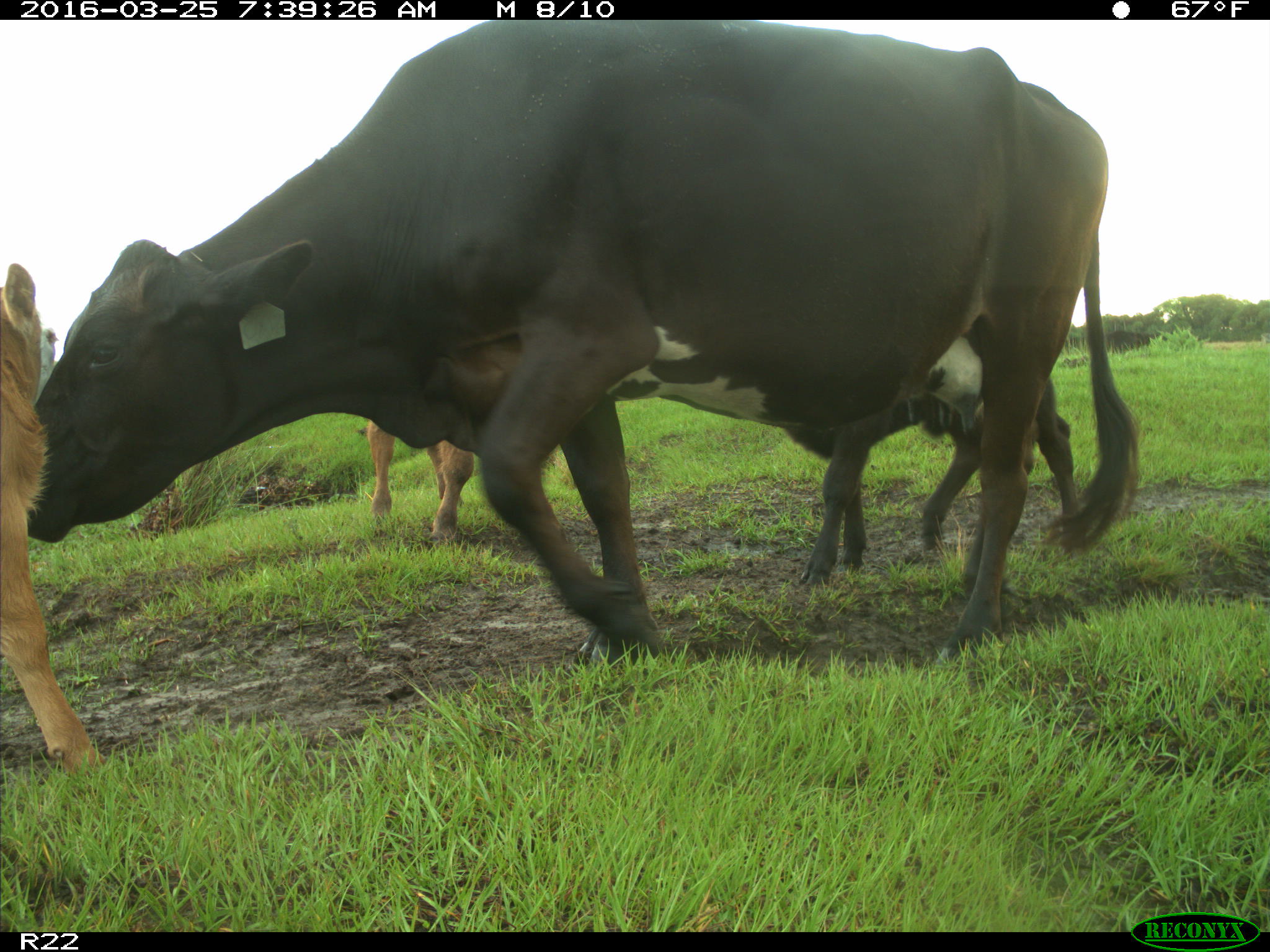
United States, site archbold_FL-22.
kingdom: Animalia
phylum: Chordata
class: Mammalia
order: Artiodactyla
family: Bovidae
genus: Bos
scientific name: Bos taurus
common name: domestic cow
Bos taurus (domestic cow).